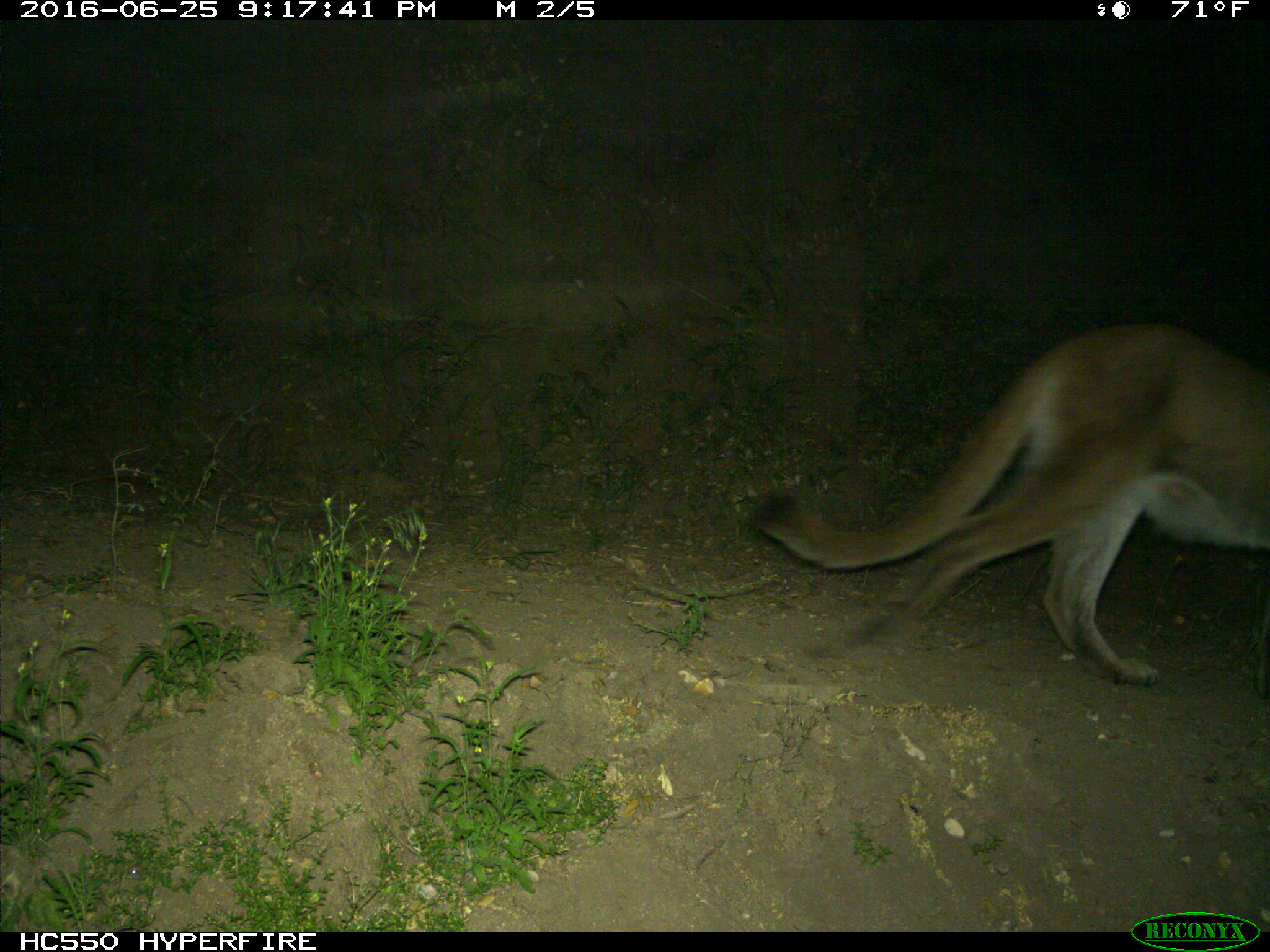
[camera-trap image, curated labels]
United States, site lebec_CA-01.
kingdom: Animalia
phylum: Chordata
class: Mammalia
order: Carnivora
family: Felidae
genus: Puma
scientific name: Puma concolor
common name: mountain lion